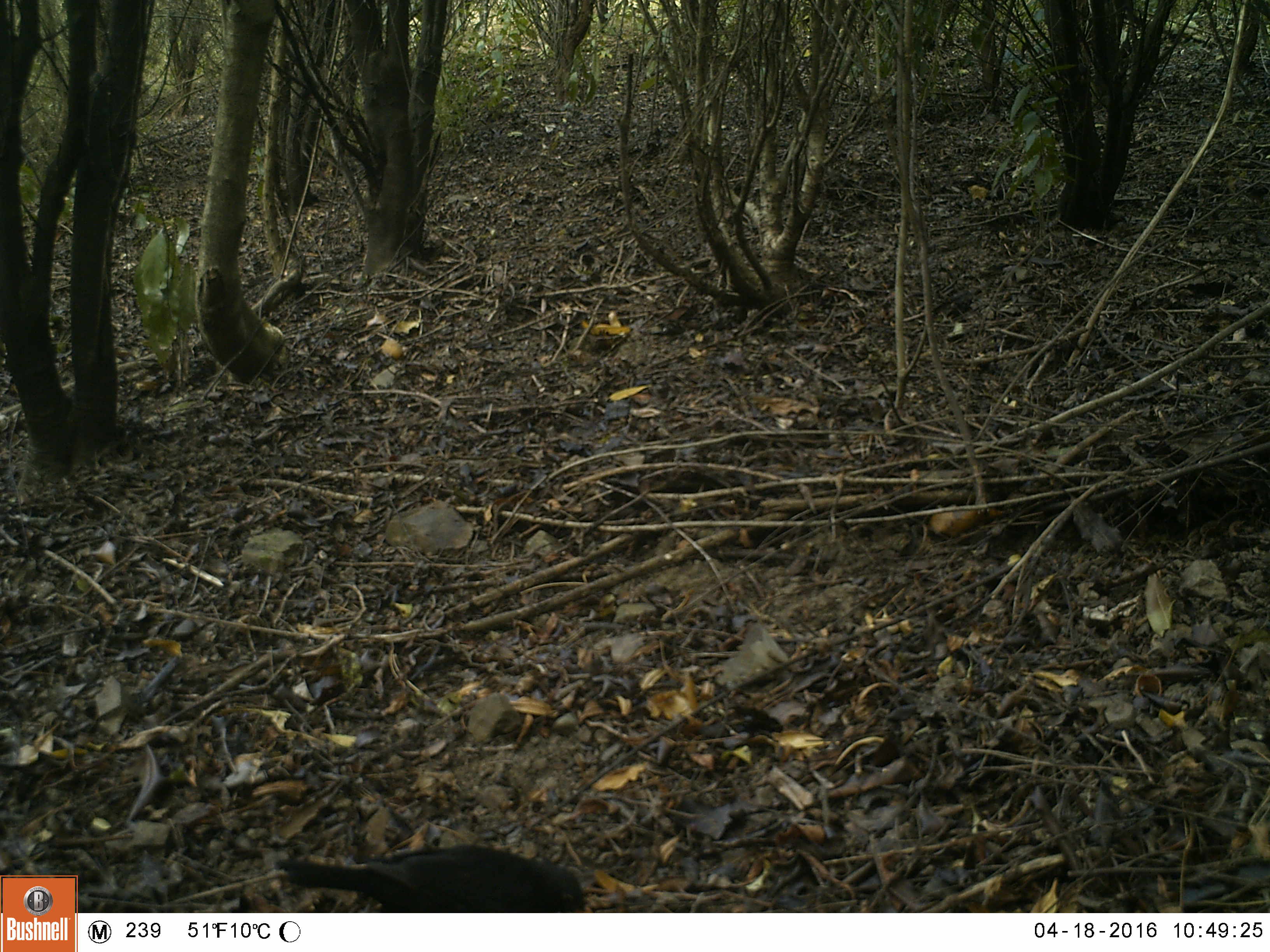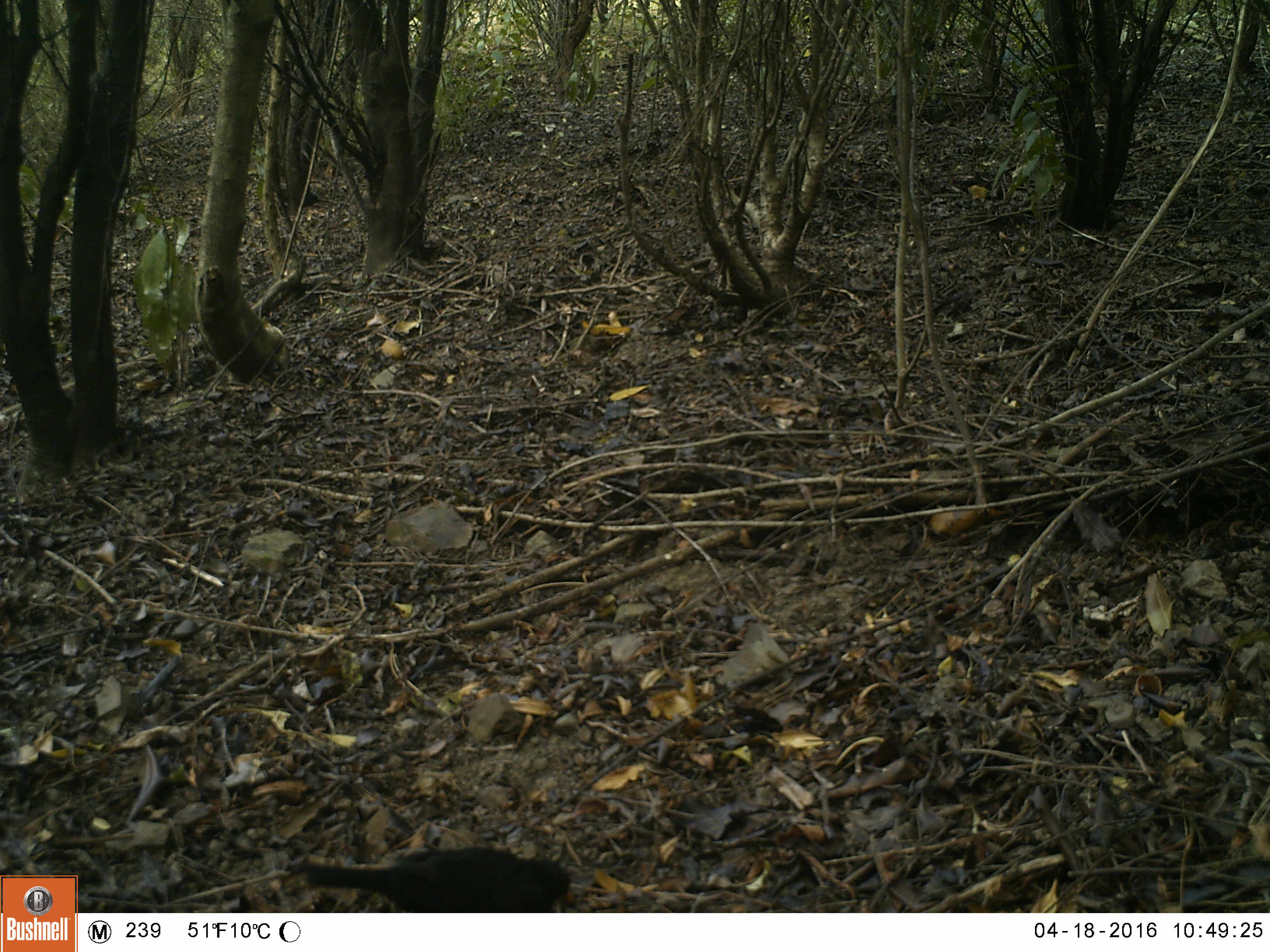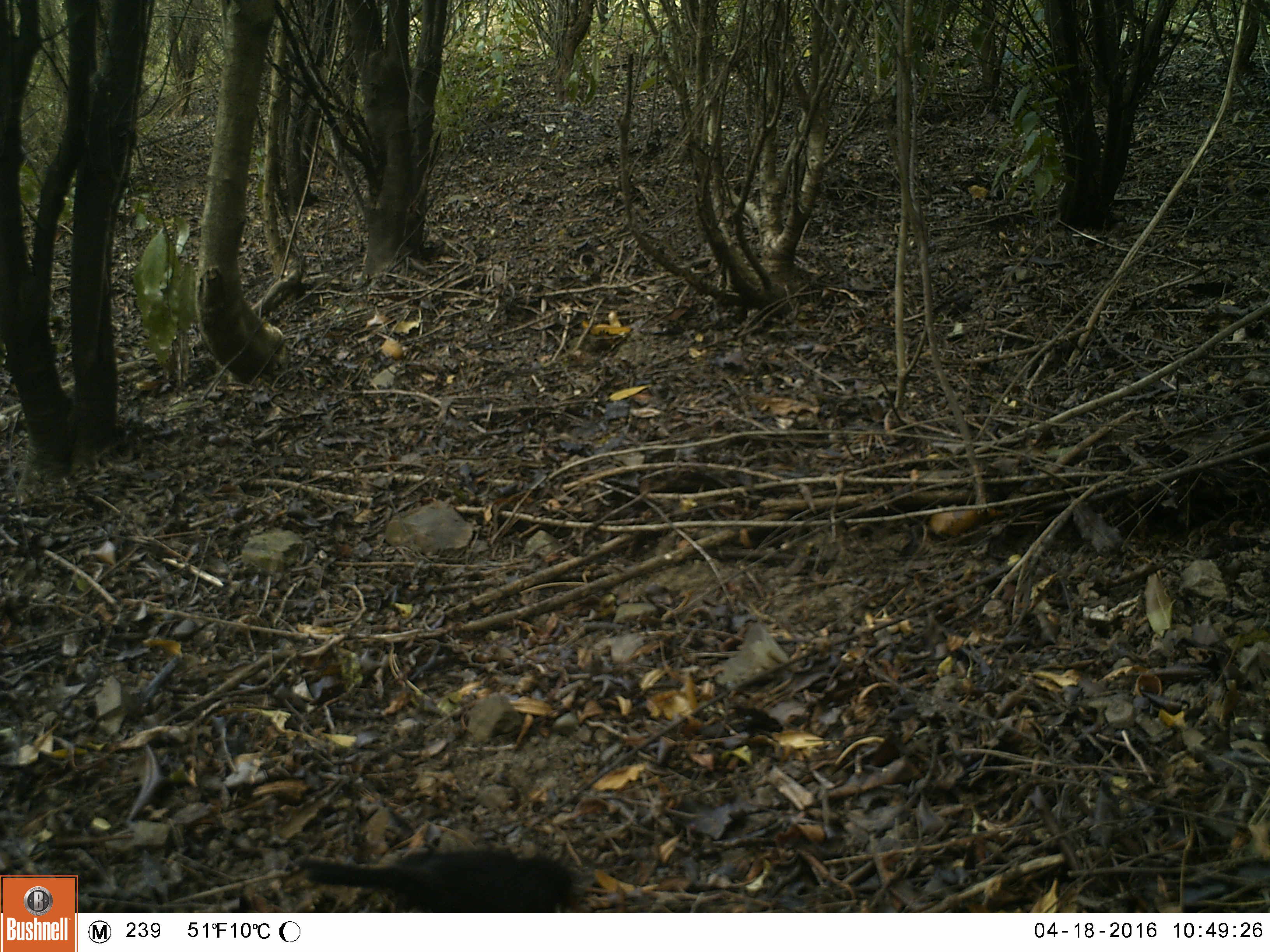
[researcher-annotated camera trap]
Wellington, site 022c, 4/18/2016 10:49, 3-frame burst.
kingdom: Animalia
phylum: Chordata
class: Aves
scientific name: Aves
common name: bird